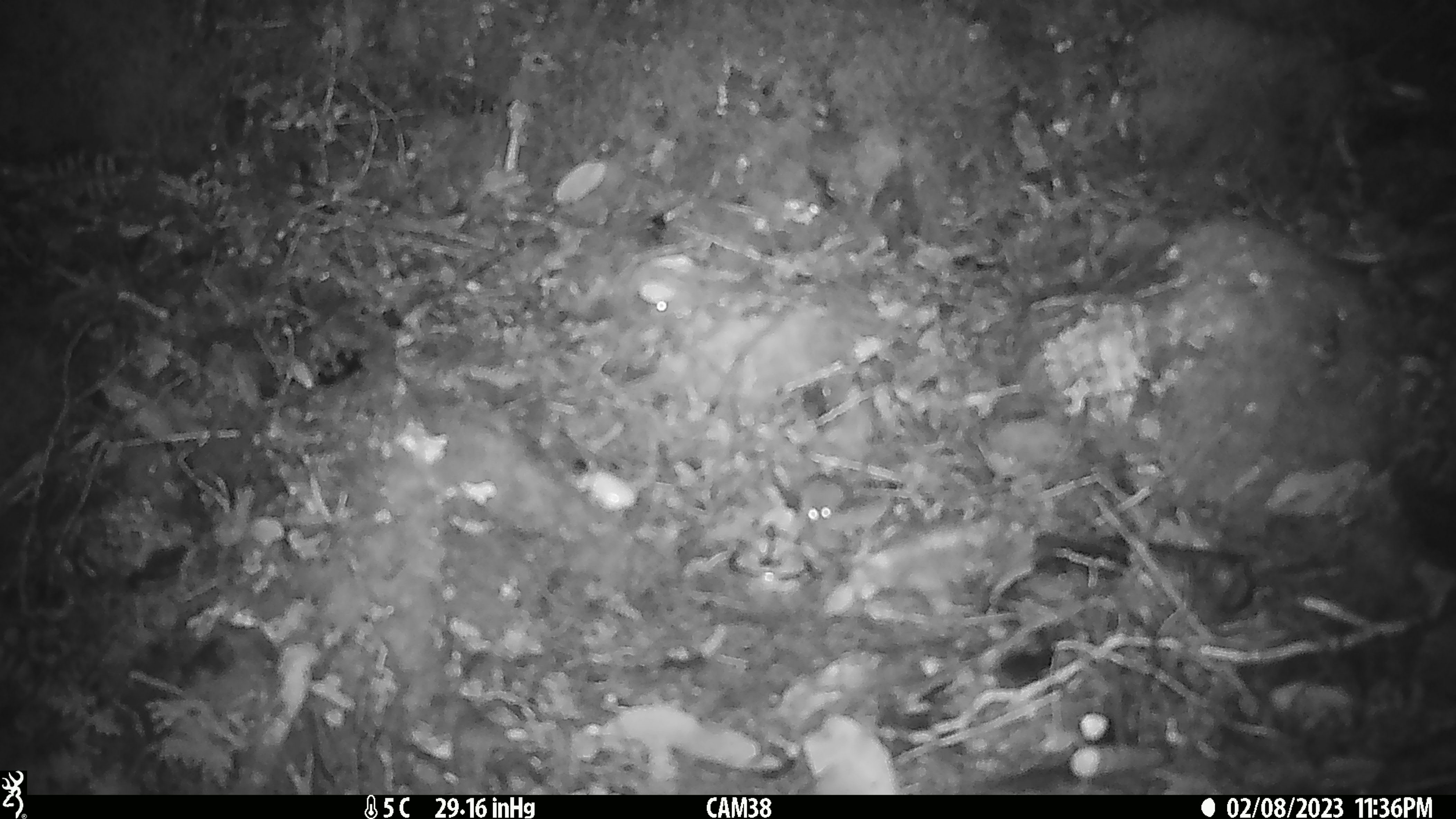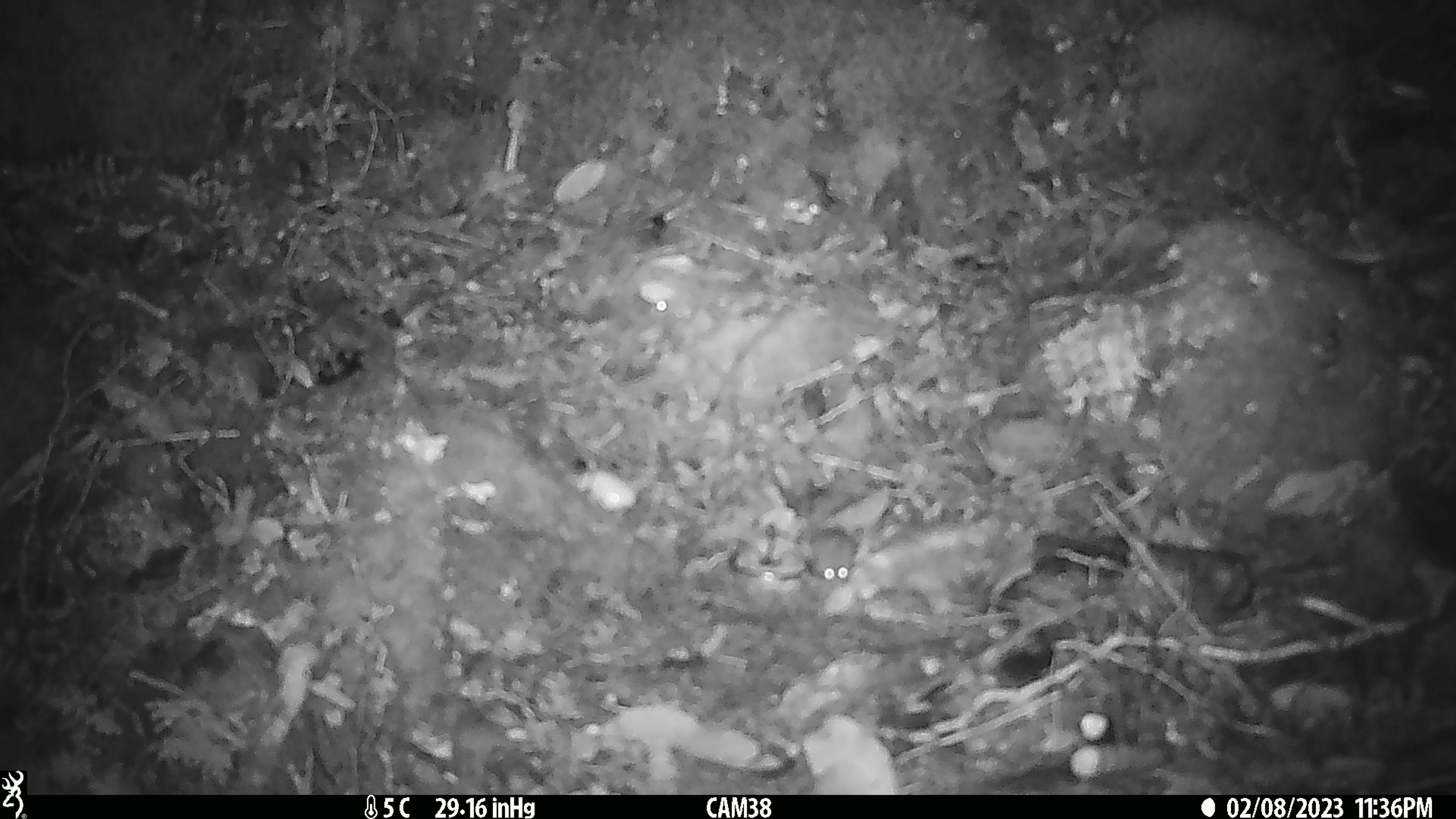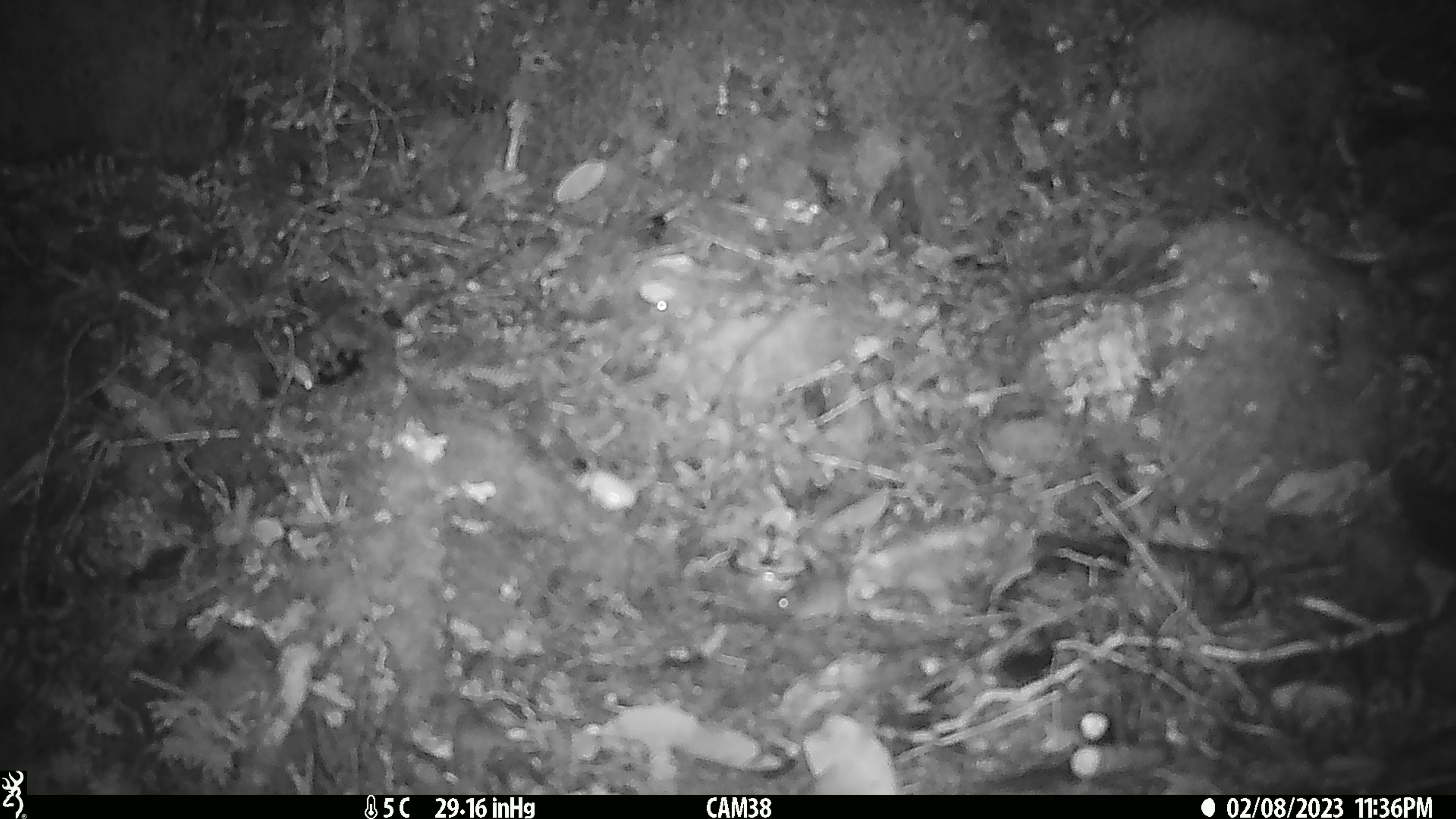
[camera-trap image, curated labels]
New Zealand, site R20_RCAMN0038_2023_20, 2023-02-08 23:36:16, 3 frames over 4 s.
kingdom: Animalia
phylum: Chordata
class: Mammalia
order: Rodentia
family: Muridae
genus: Mus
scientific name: Mus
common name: mouse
Mouse (Mus).